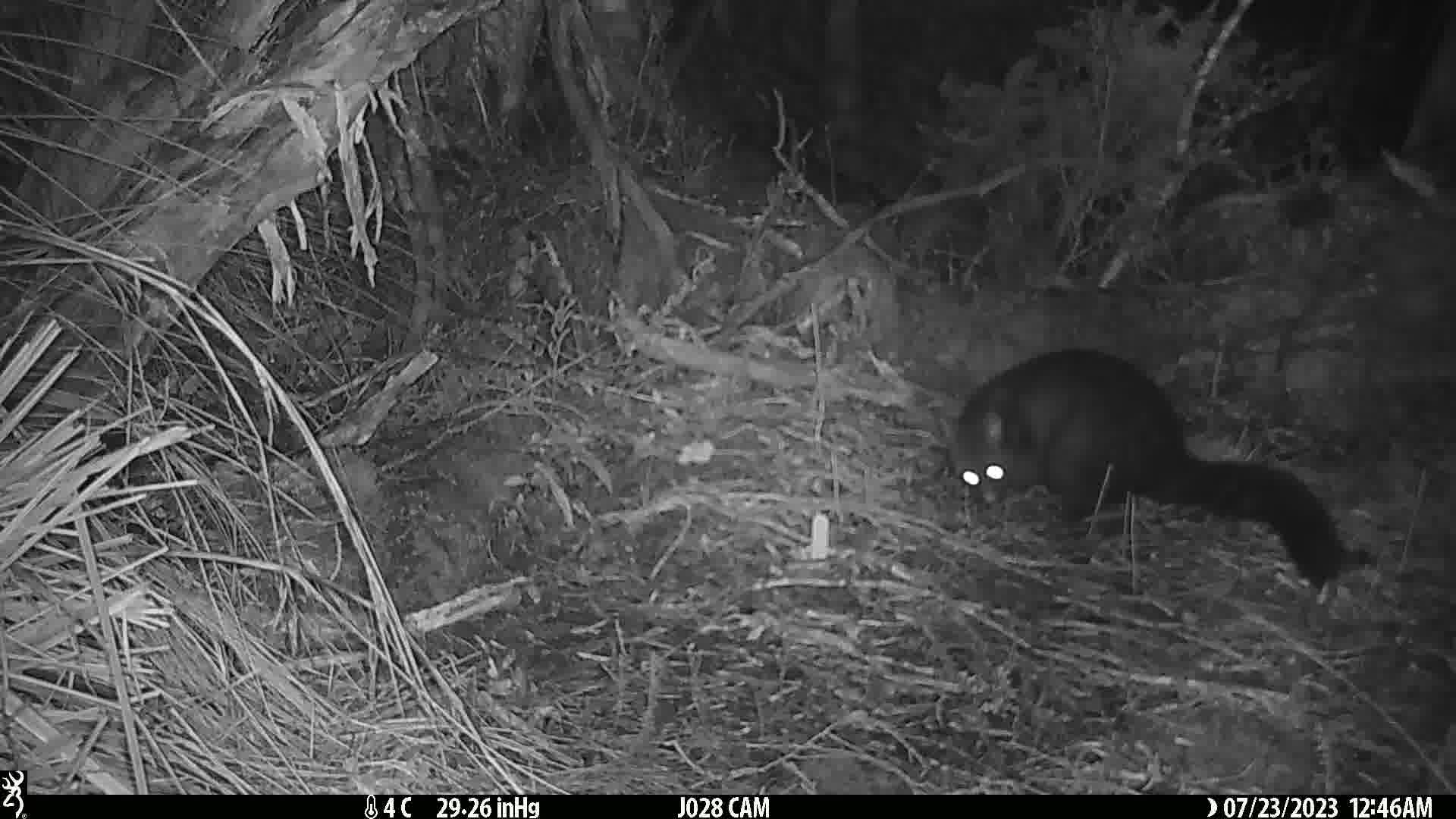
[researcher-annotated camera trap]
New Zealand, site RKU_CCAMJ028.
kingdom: Animalia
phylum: Chordata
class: Mammalia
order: Diprotodontia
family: Phalangeridae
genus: Trichosurus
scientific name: Trichosurus vulpecula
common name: common brushtail possum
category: possum